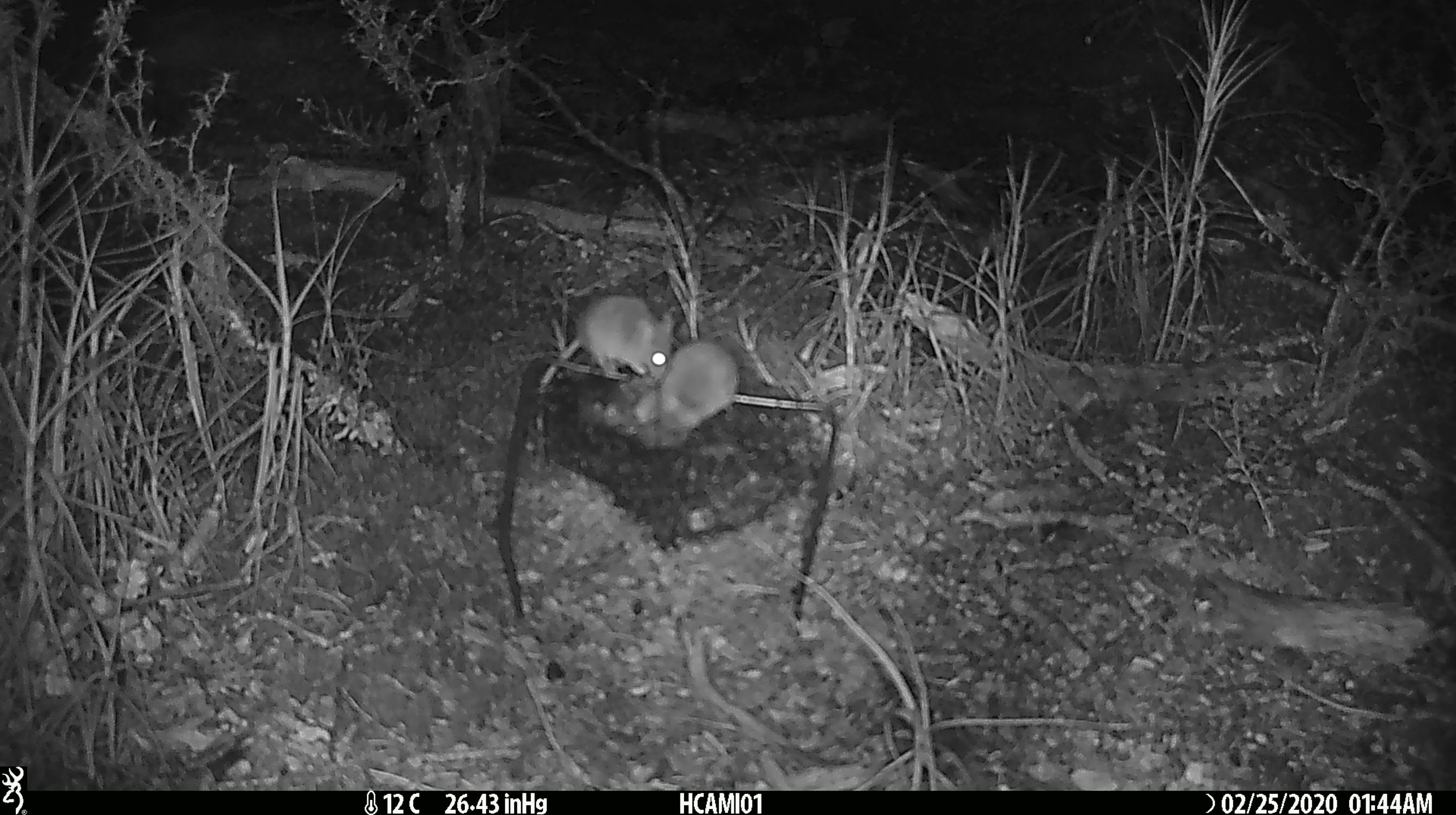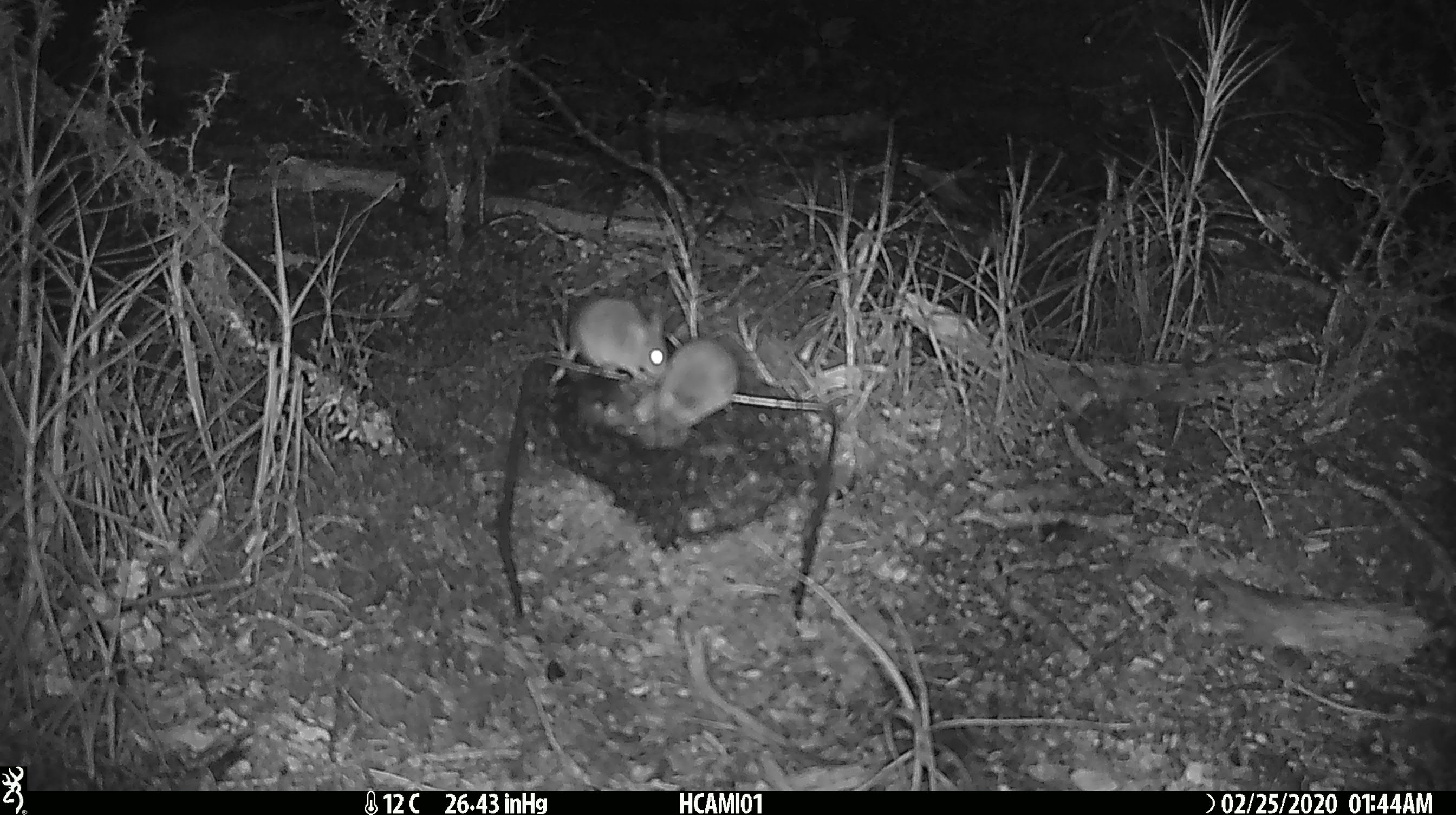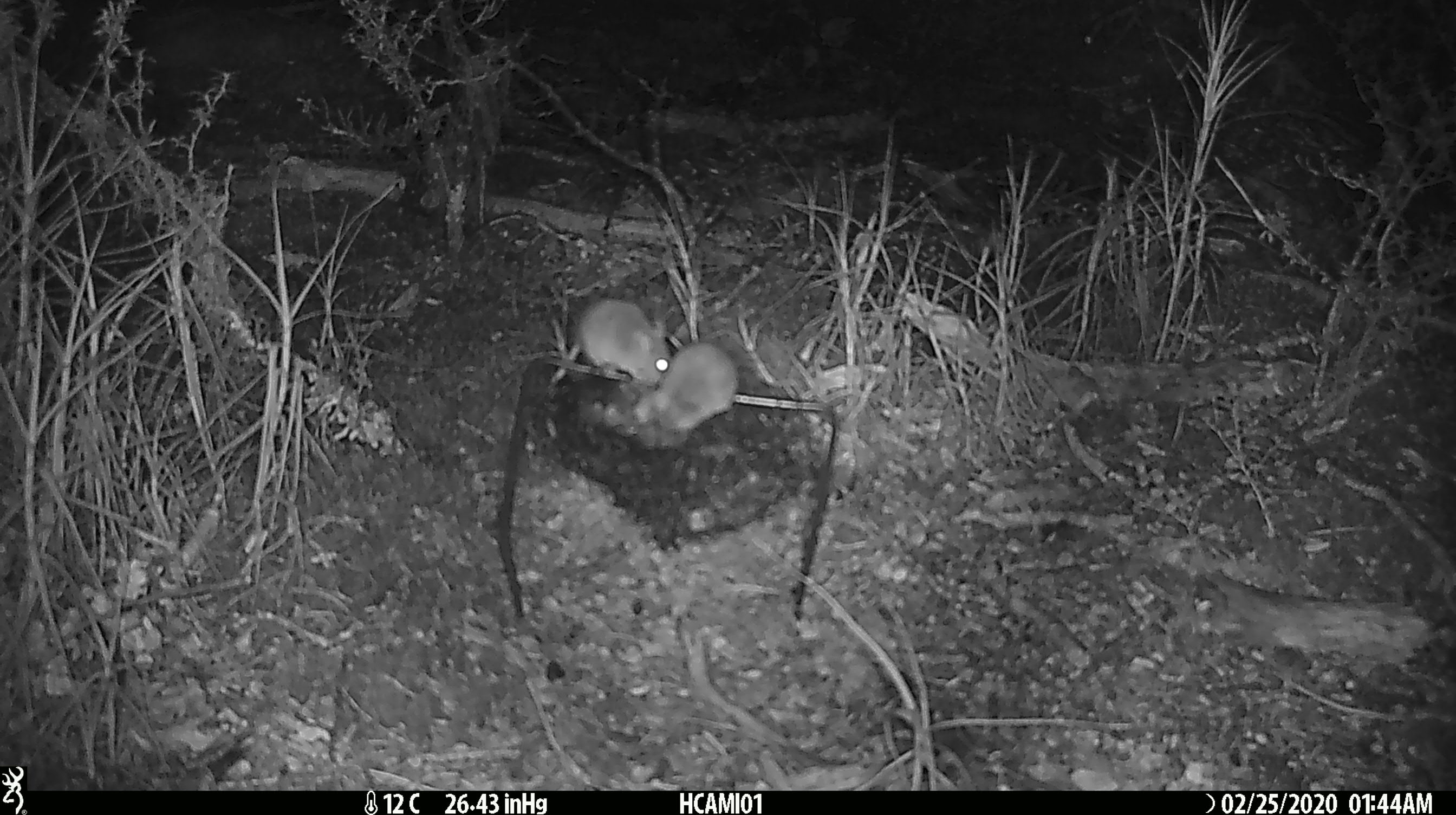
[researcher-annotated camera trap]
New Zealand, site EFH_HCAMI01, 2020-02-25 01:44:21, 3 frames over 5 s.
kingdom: Animalia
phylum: Chordata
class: Mammalia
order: Rodentia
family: Muridae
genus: Mus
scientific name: Mus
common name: mouse